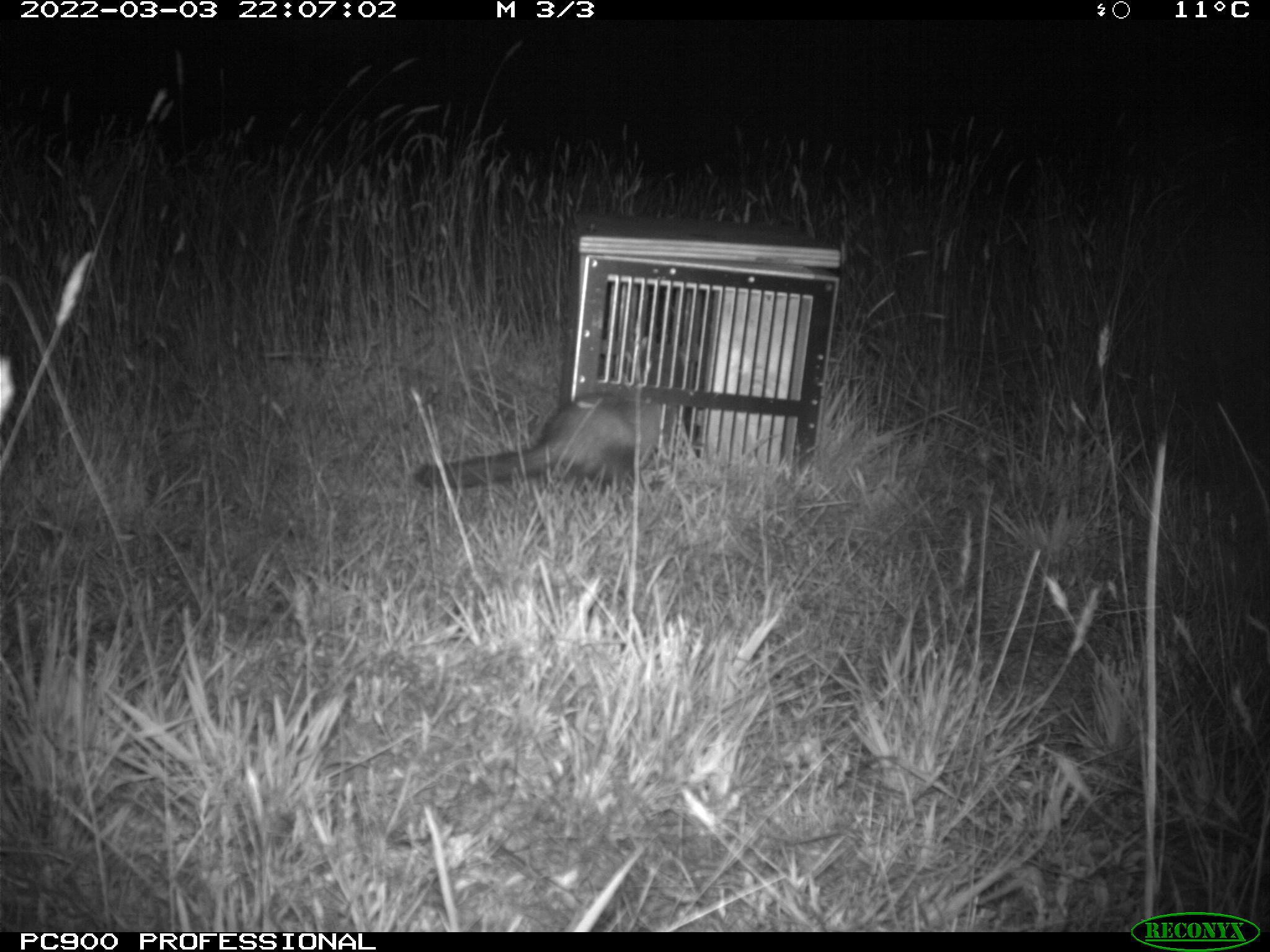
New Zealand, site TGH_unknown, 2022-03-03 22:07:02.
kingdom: Animalia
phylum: Chordata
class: Mammalia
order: Carnivora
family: Mustelidae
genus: Mustela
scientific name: Mustela furo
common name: ferret